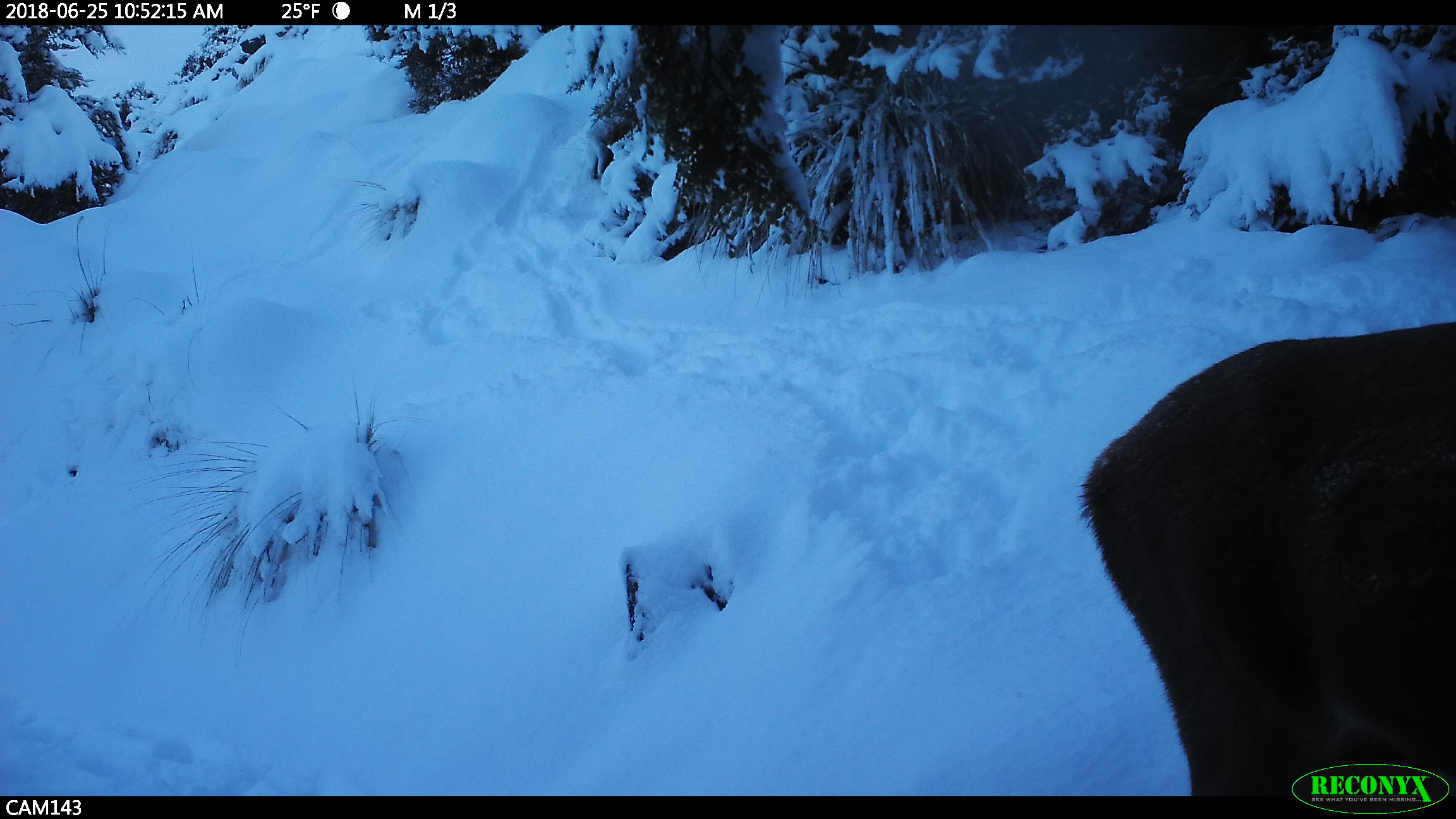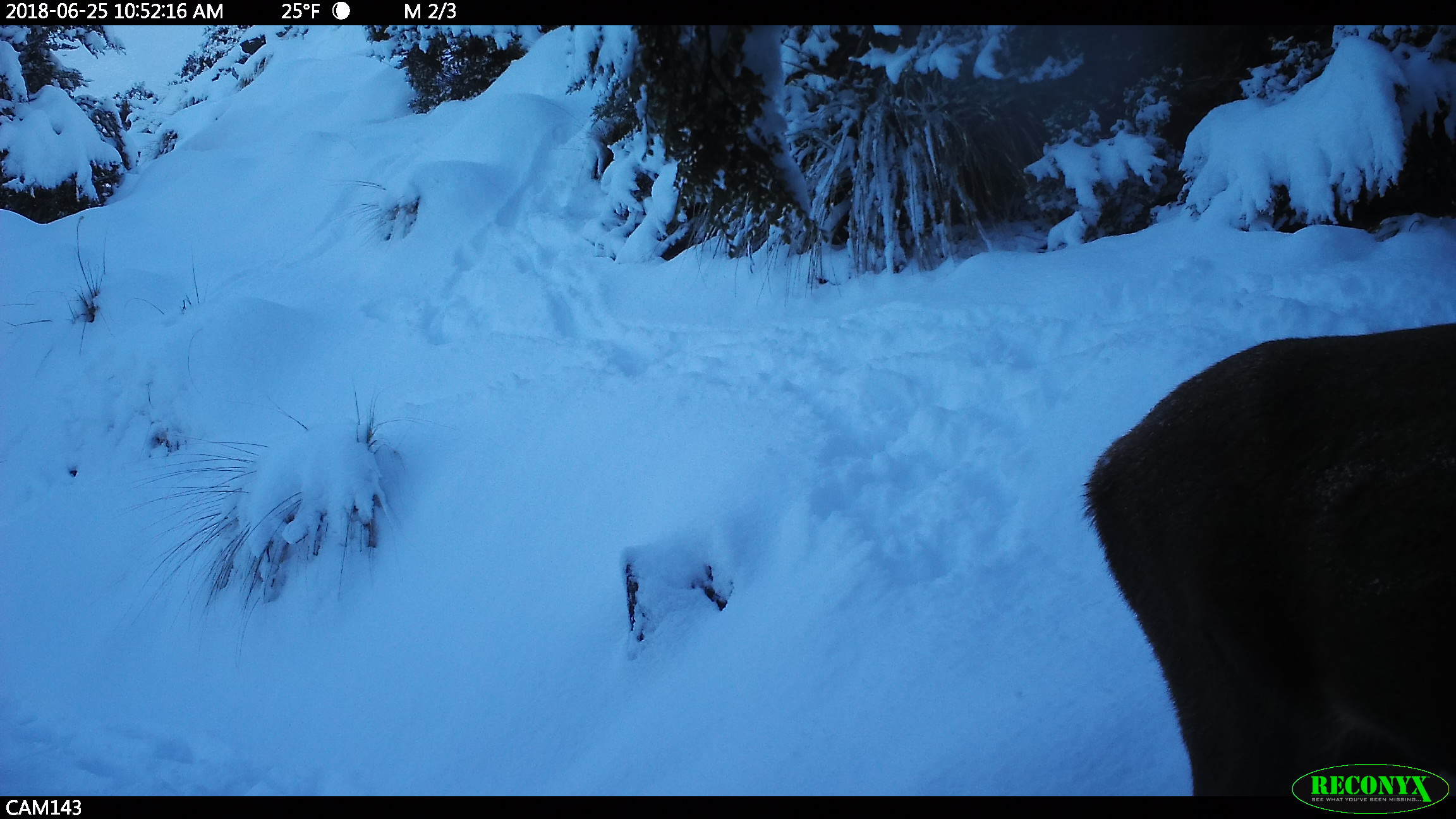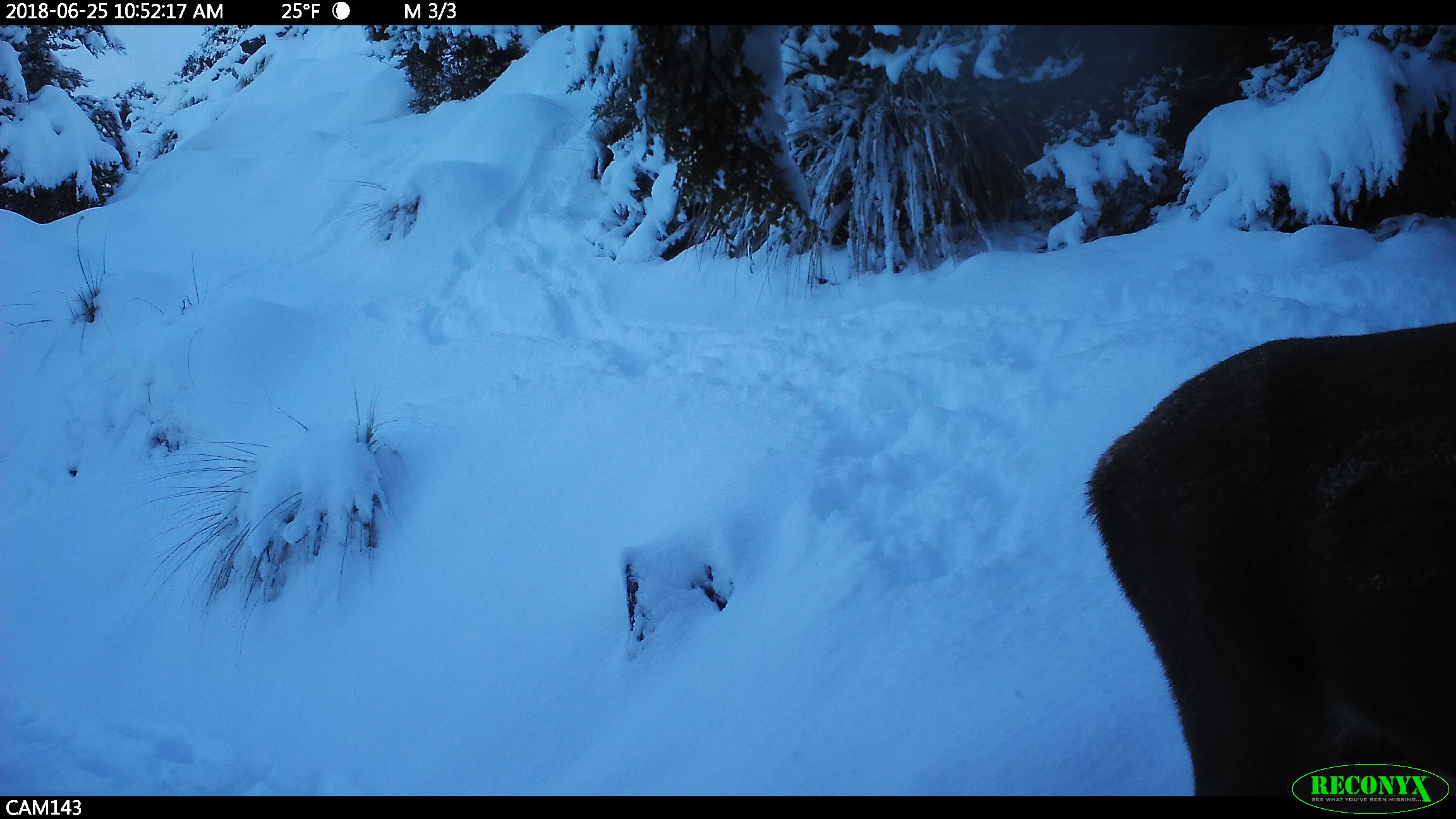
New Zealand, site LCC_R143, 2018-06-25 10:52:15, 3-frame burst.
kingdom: Animalia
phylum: Chordata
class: Mammalia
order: Artiodactyla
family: Cervidae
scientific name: Cervidae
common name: deer